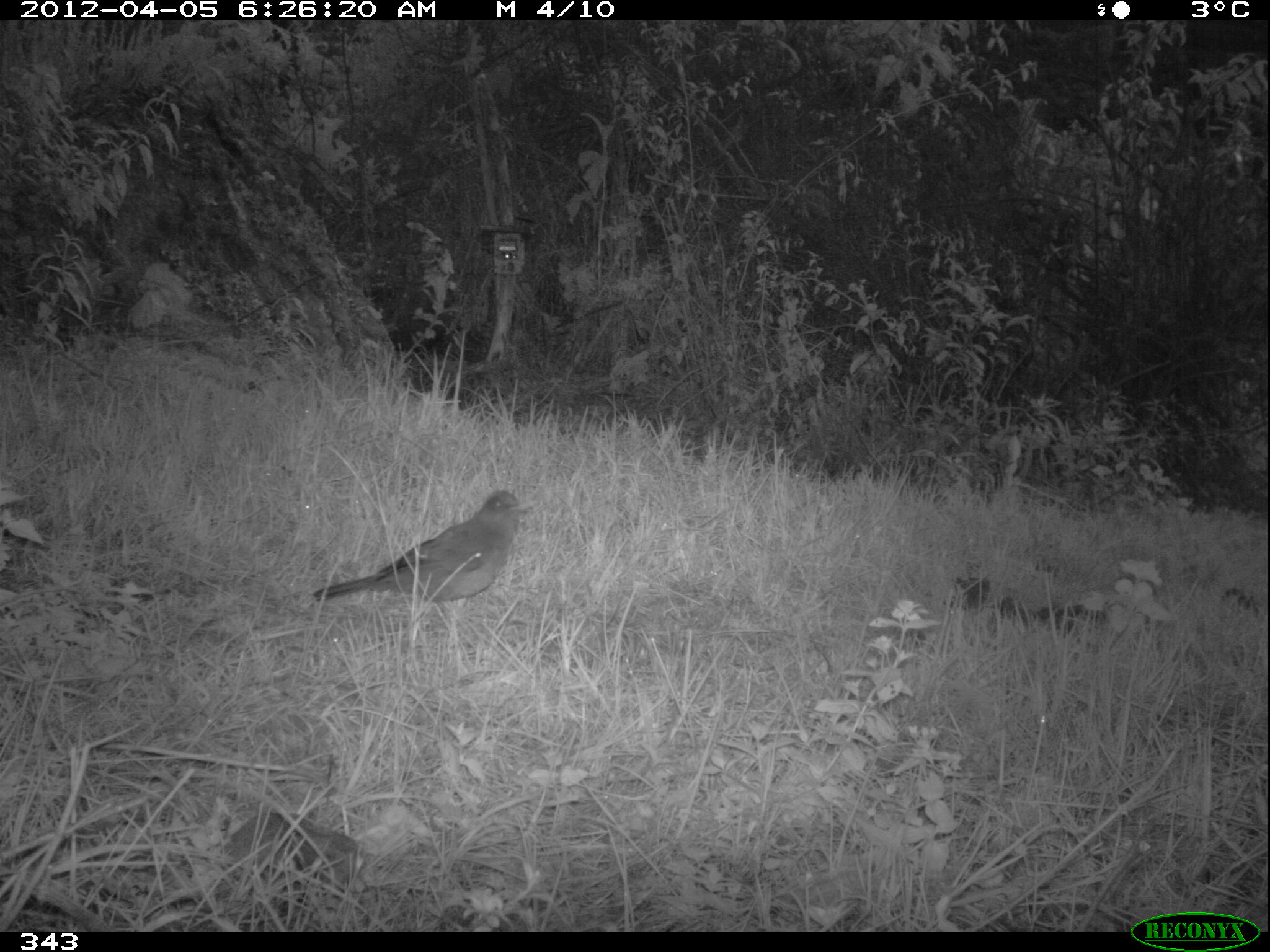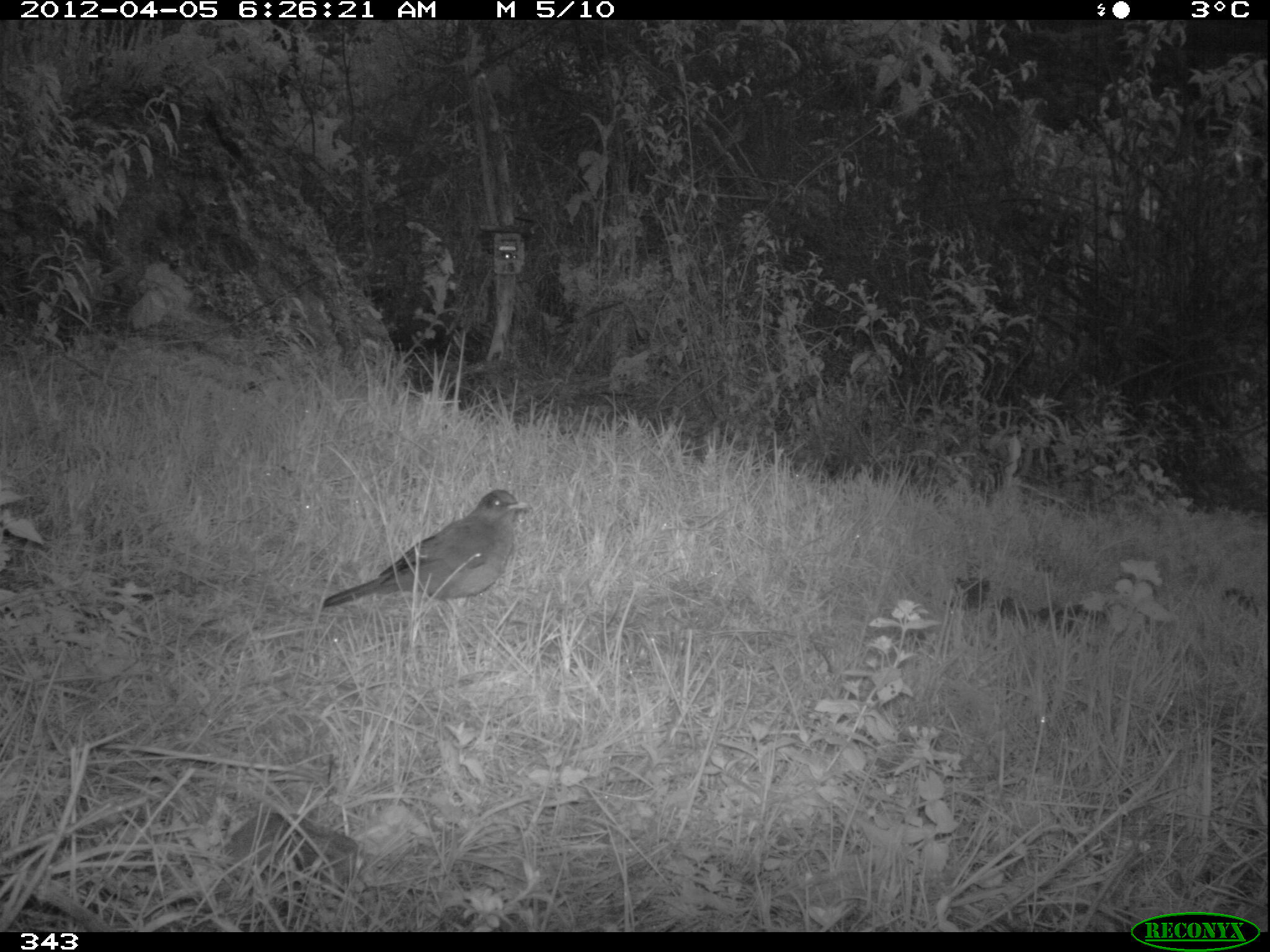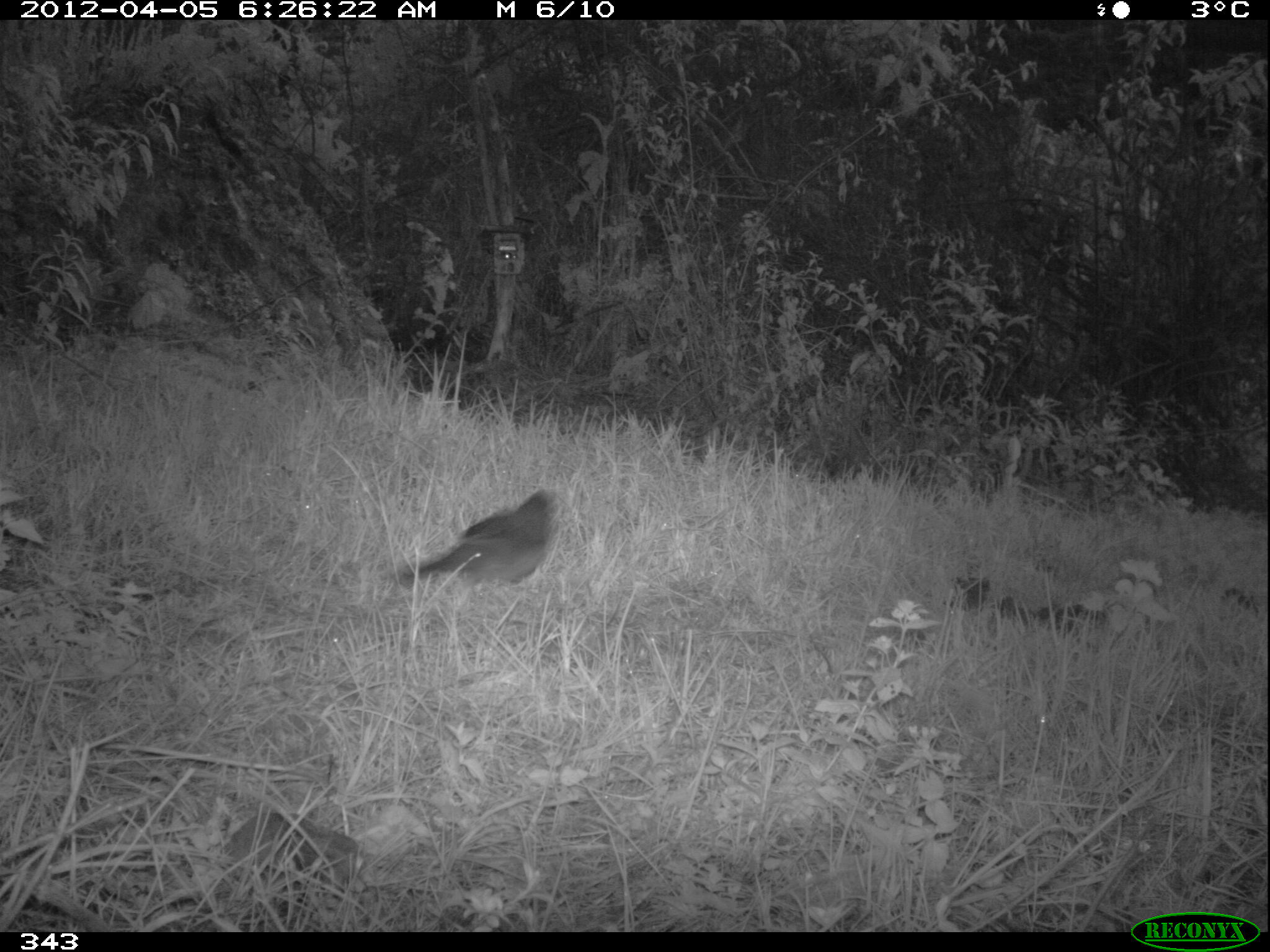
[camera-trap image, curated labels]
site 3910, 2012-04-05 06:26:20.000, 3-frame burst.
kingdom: Animalia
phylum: Chordata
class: Aves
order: Passeriformes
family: Turdidae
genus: Turdus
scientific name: Turdus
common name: true thrushes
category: turdus sp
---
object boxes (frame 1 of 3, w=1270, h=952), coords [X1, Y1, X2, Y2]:
turdus sp: [310, 488, 537, 643]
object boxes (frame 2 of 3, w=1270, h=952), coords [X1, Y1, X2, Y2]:
turdus sp: [320, 486, 533, 644]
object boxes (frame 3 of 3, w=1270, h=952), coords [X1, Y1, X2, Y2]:
turdus sp: [388, 484, 561, 600]